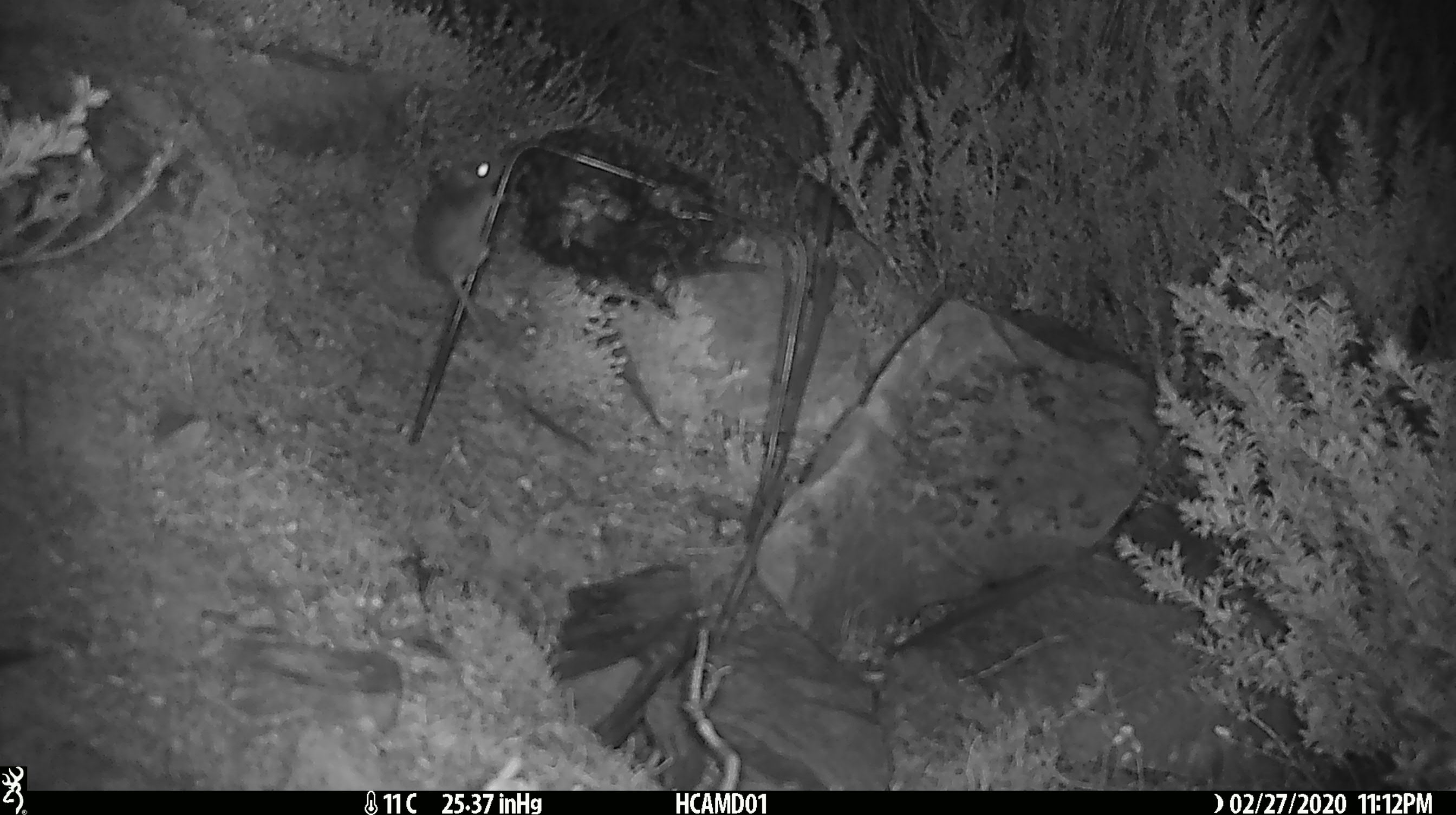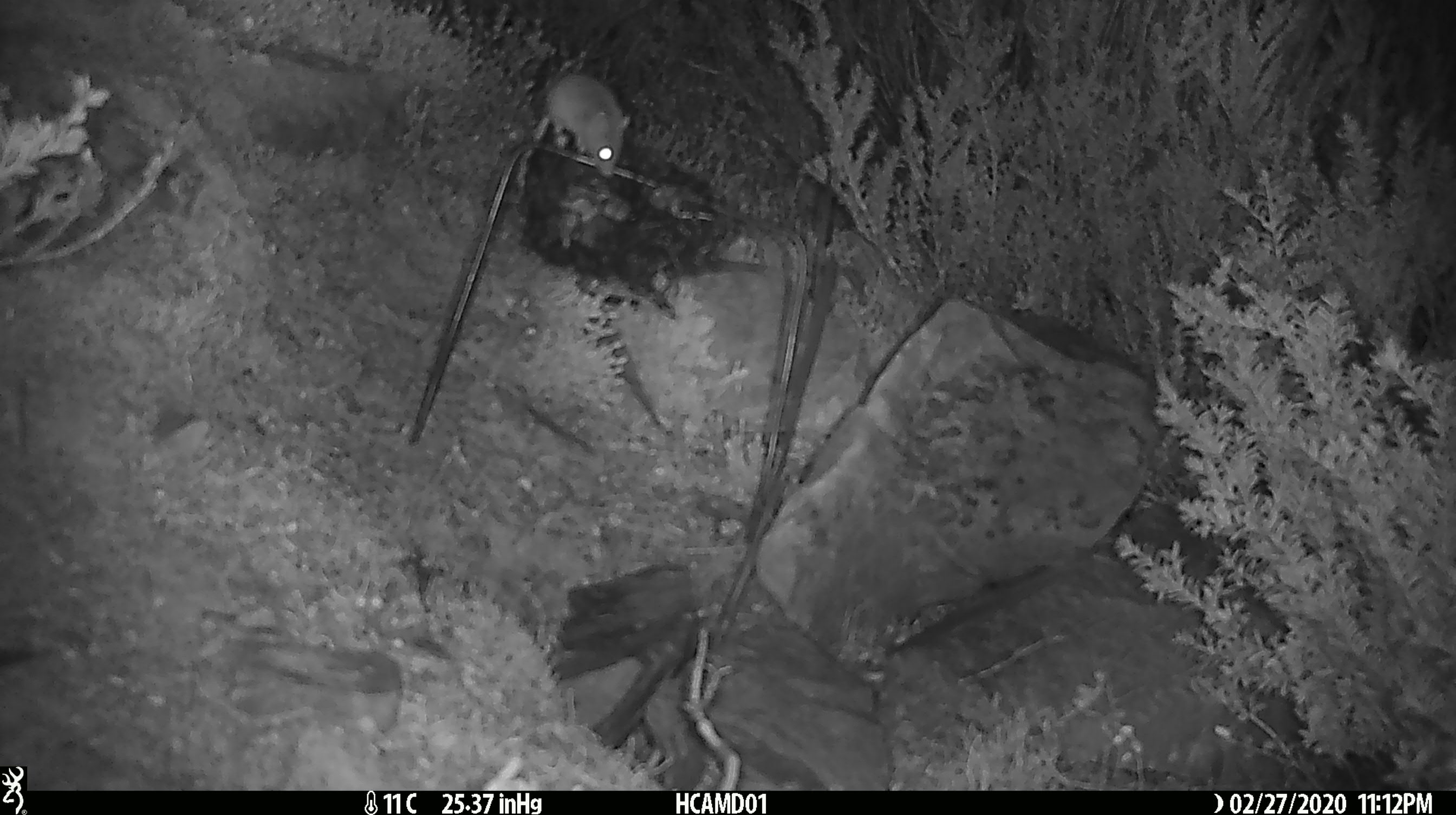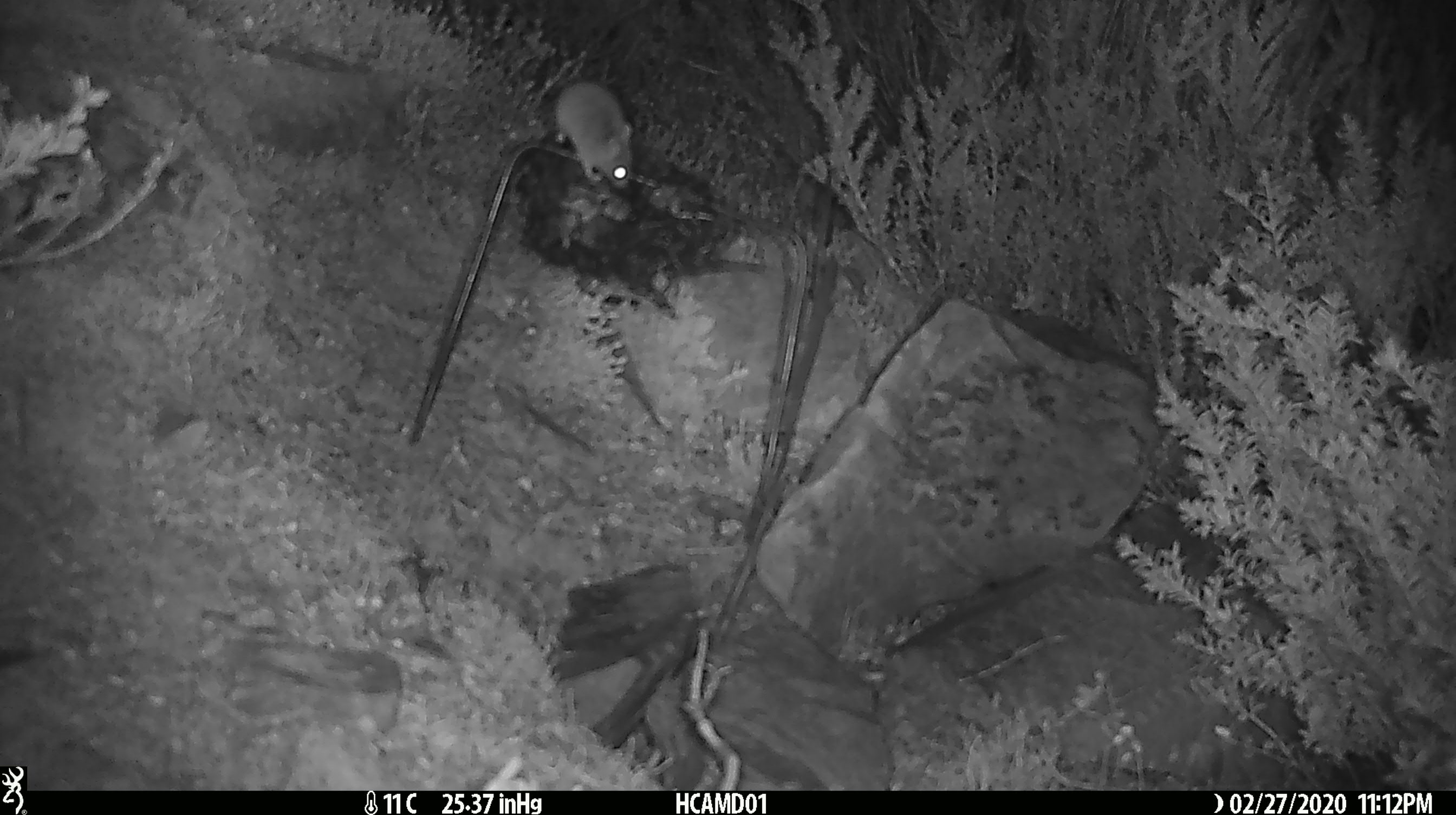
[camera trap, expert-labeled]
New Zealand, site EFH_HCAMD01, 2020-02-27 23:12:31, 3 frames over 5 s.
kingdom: Animalia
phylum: Chordata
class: Mammalia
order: Rodentia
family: Muridae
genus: Mus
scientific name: Mus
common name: mouse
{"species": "mouse (Mus)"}